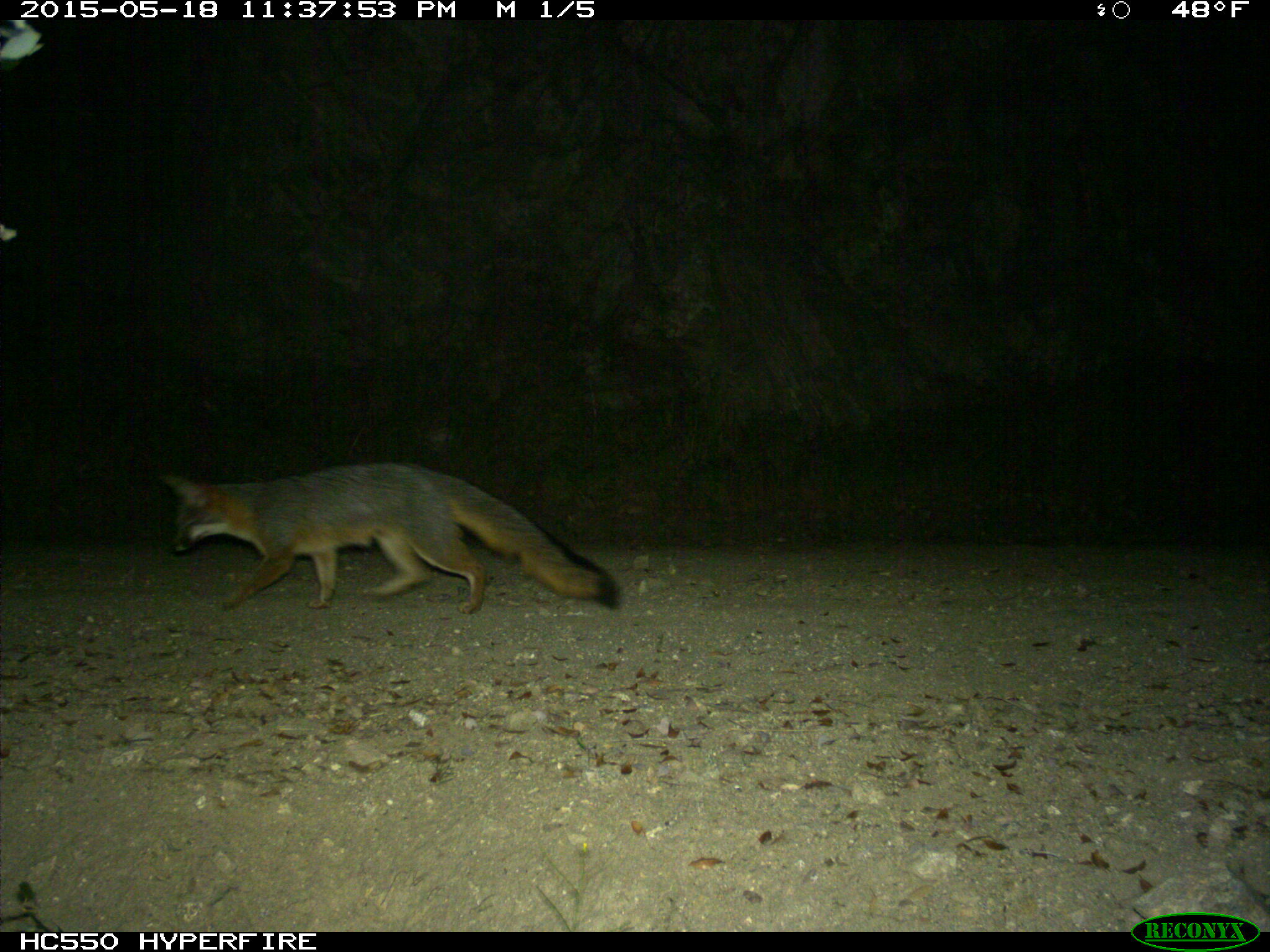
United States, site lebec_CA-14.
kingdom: Animalia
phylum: Chordata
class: Mammalia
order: Carnivora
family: Canidae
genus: Urocyon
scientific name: Urocyon cinereoargenteus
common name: gray fox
Urocyon cinereoargenteus (gray fox).